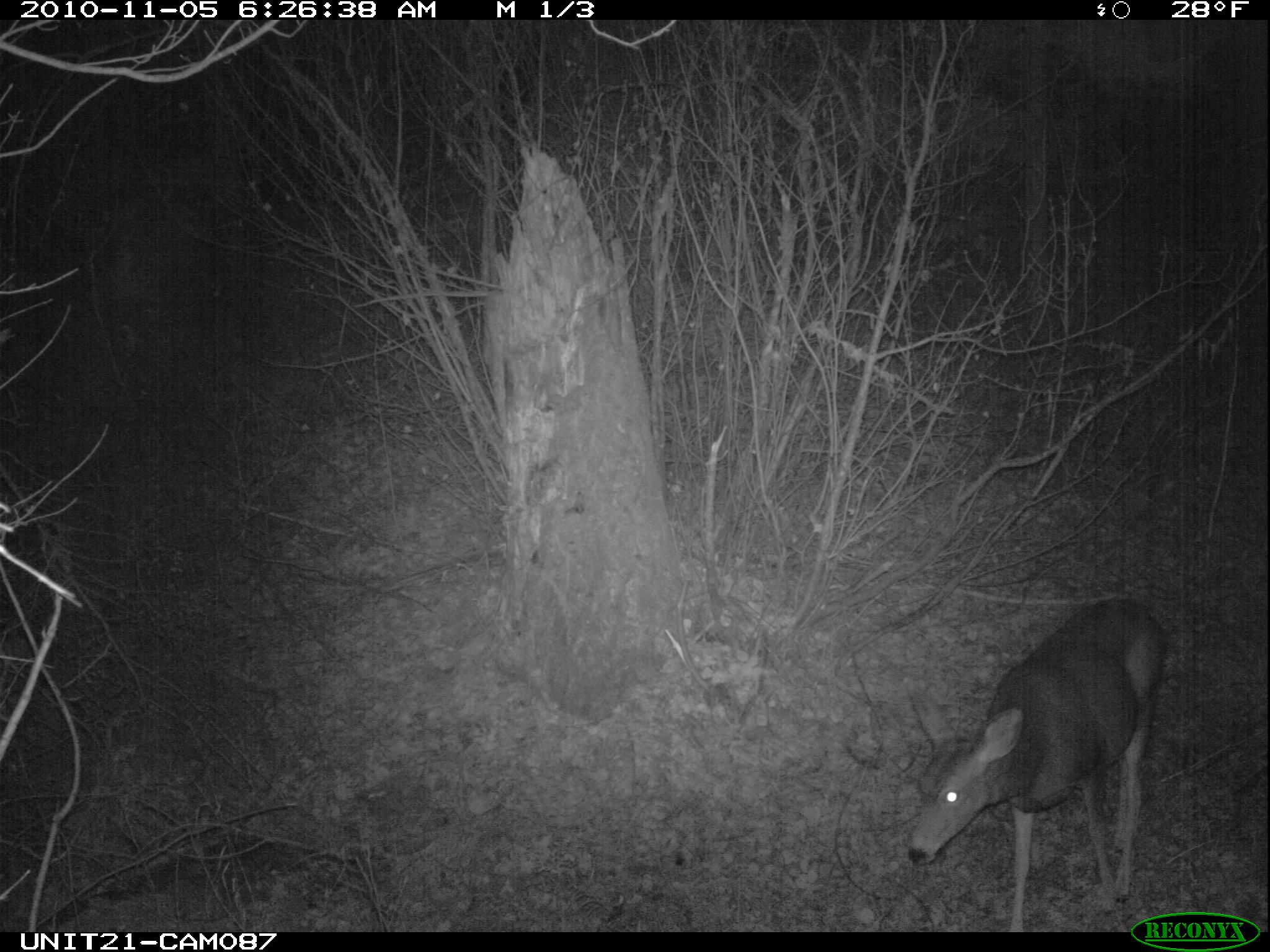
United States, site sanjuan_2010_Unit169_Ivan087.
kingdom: Animalia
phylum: Chordata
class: Mammalia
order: Artiodactyla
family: Cervidae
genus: Odocoileus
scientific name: Odocoileus hemionus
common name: mule deer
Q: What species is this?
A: Odocoileus hemionus (mule deer).